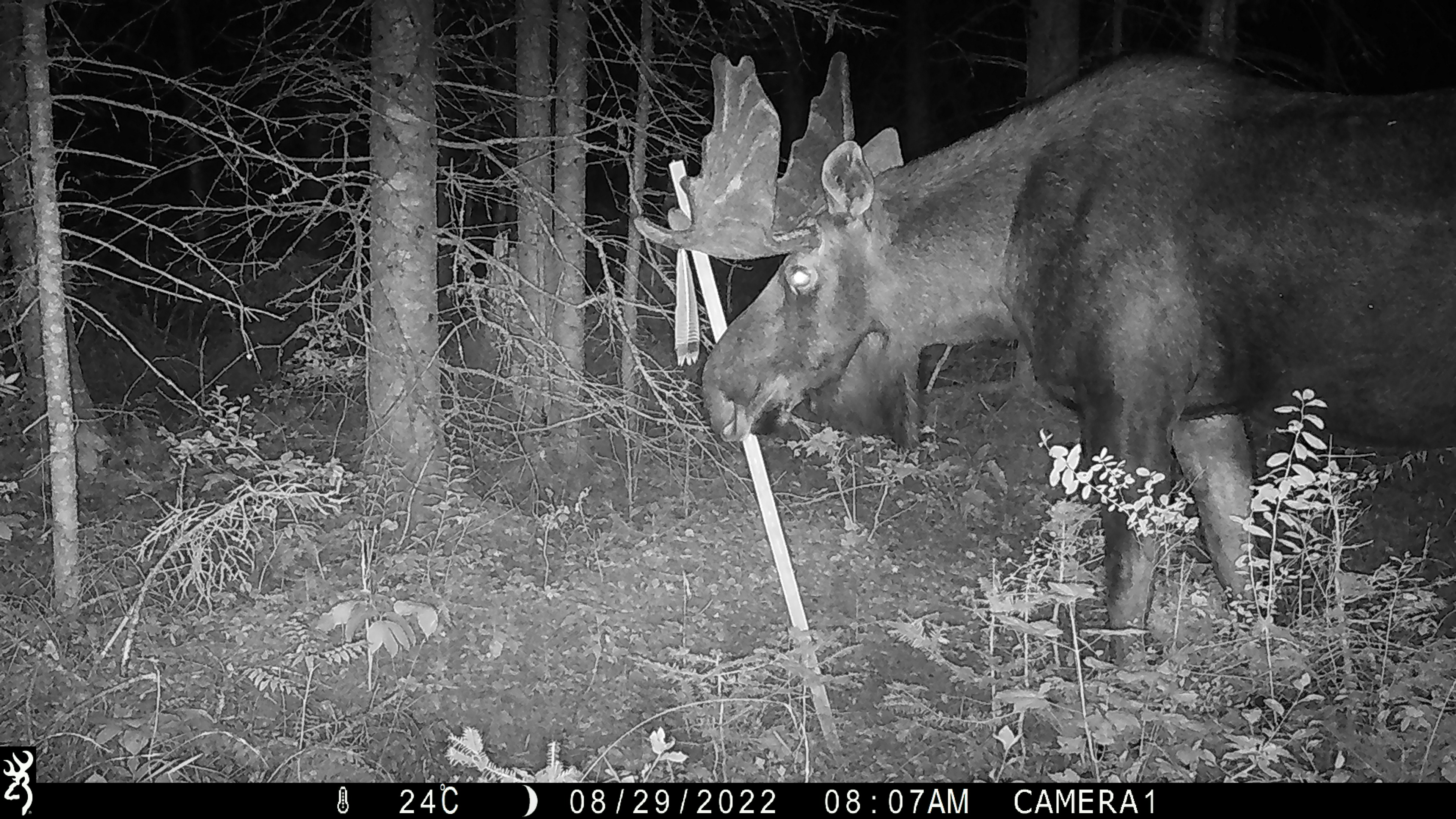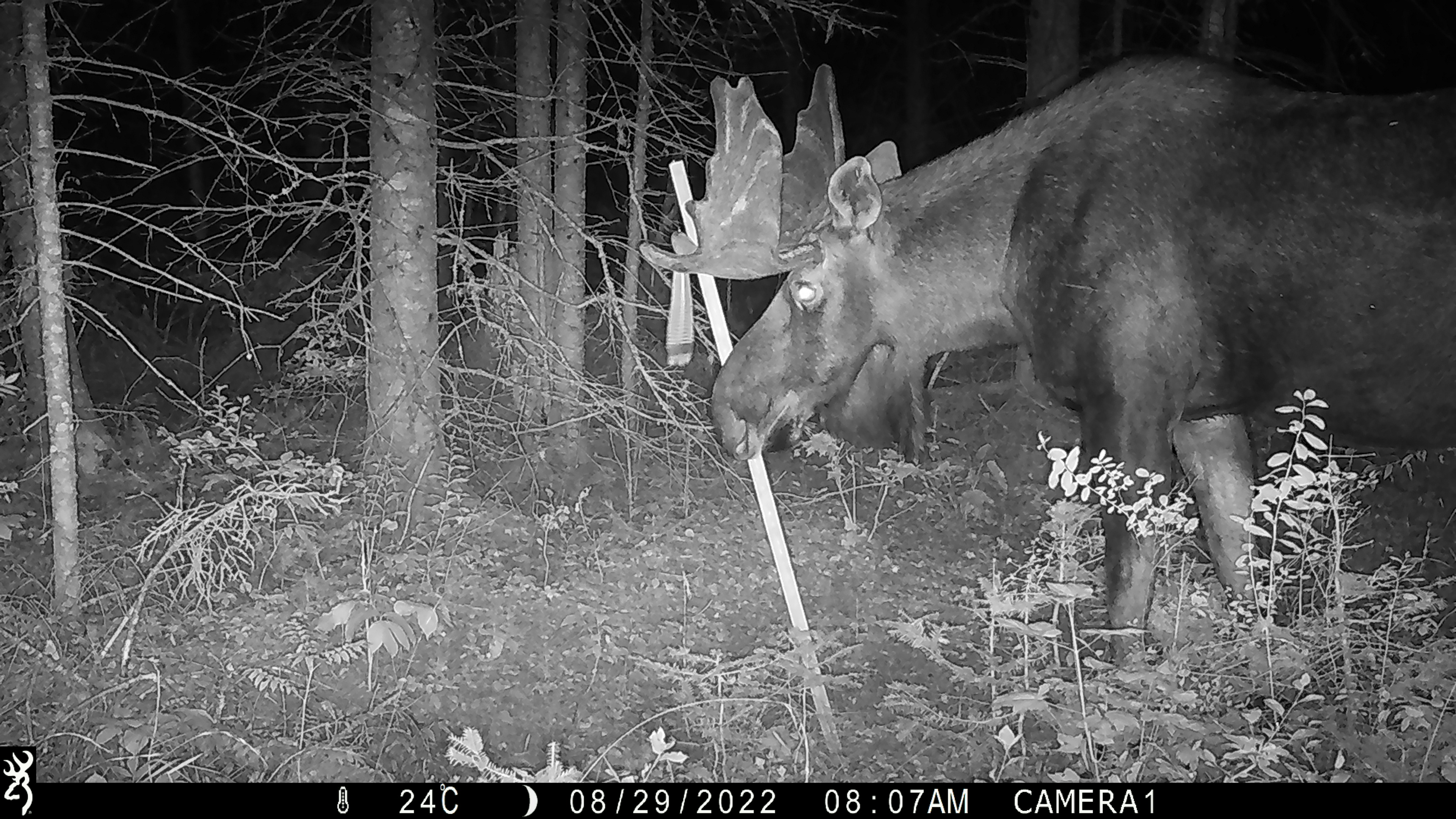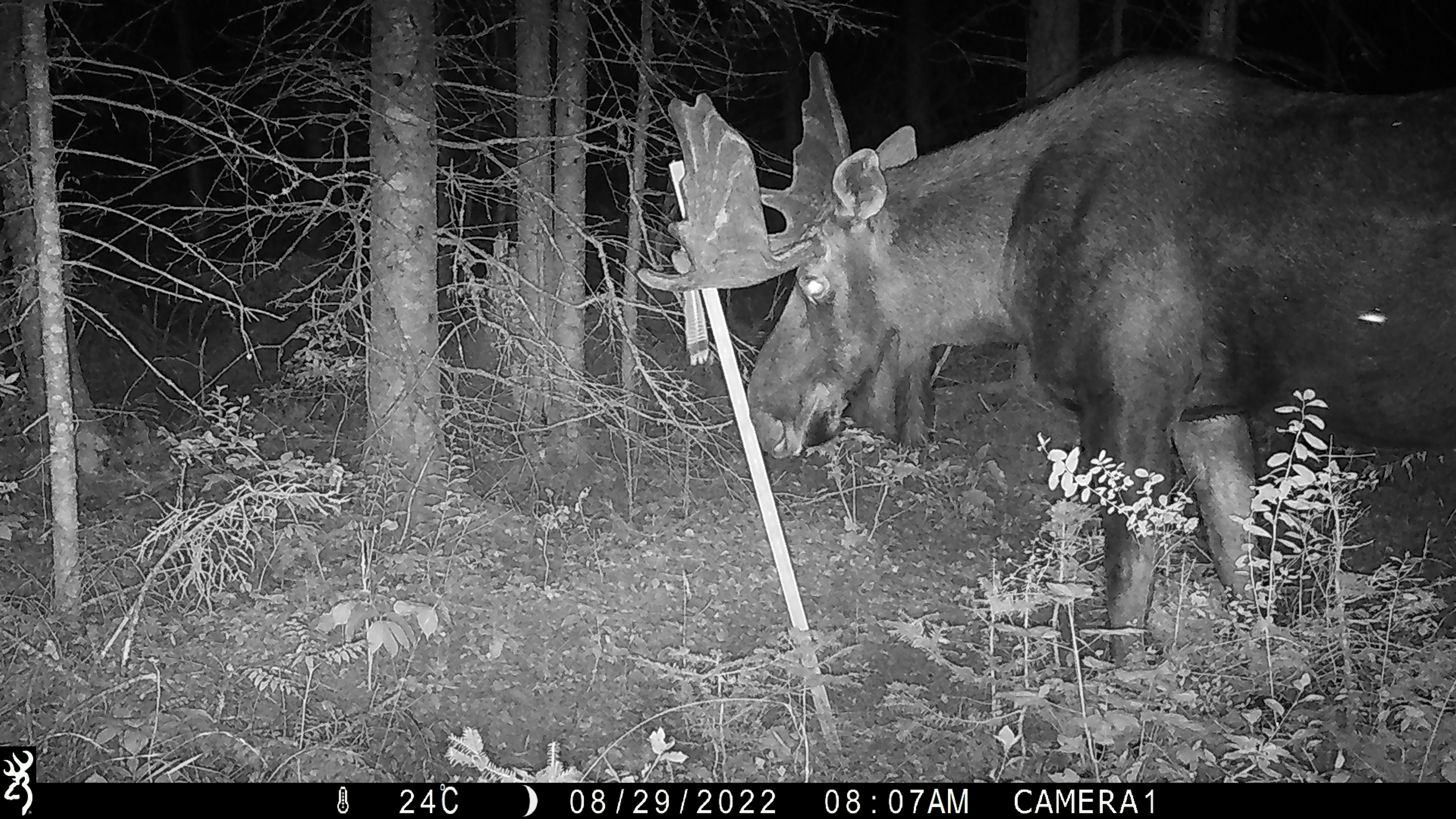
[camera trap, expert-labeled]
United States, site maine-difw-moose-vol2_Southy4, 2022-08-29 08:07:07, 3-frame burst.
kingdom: Animalia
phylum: Chordata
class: Mammalia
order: Artiodactyla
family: Cervidae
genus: Alces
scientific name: Alces alces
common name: moose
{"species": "moose (Alces alces)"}